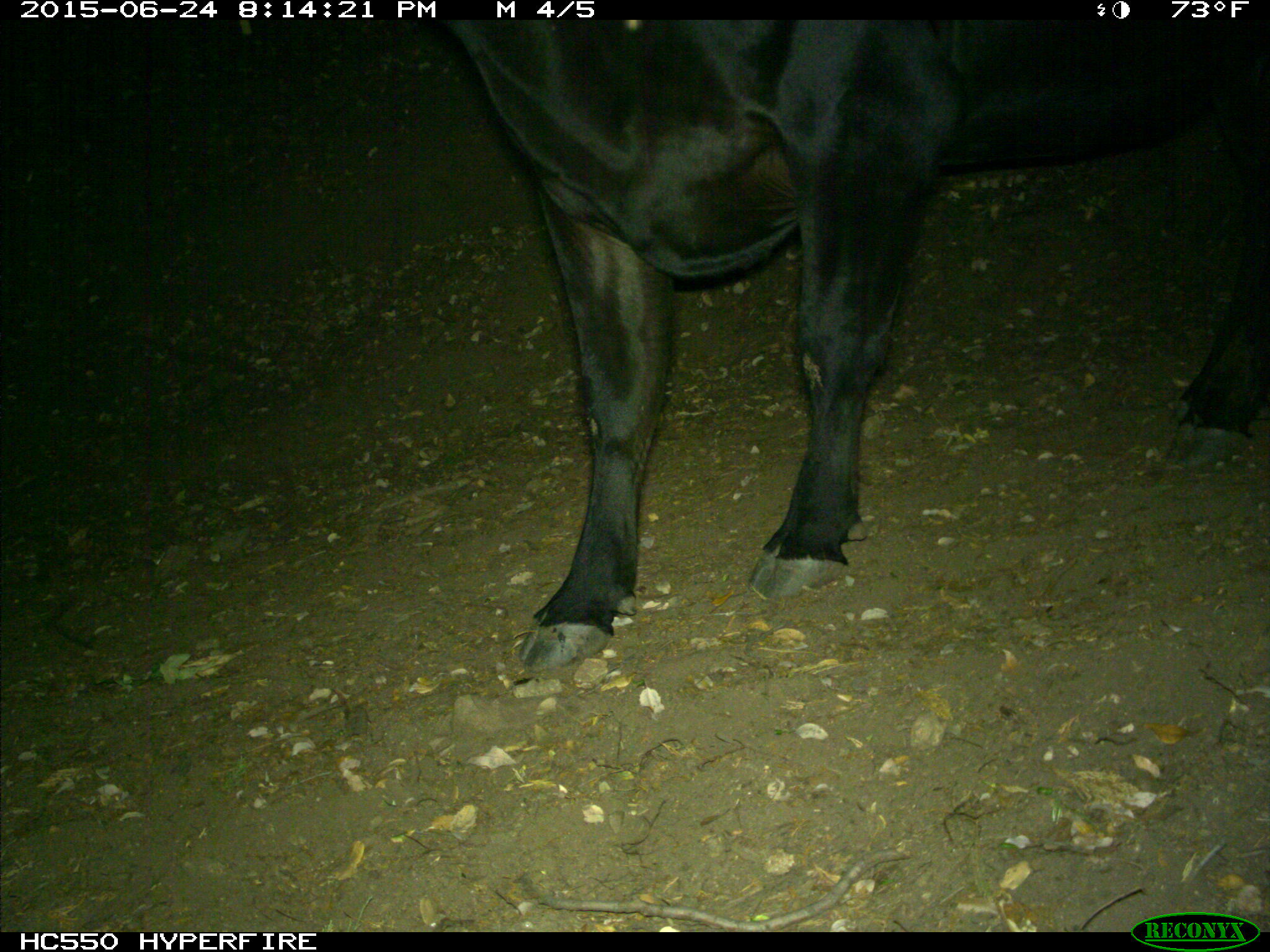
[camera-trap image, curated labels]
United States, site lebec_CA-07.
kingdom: Animalia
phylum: Chordata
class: Mammalia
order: Artiodactyla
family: Bovidae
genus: Bos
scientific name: Bos taurus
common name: domestic cow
Bos taurus (domestic cow).